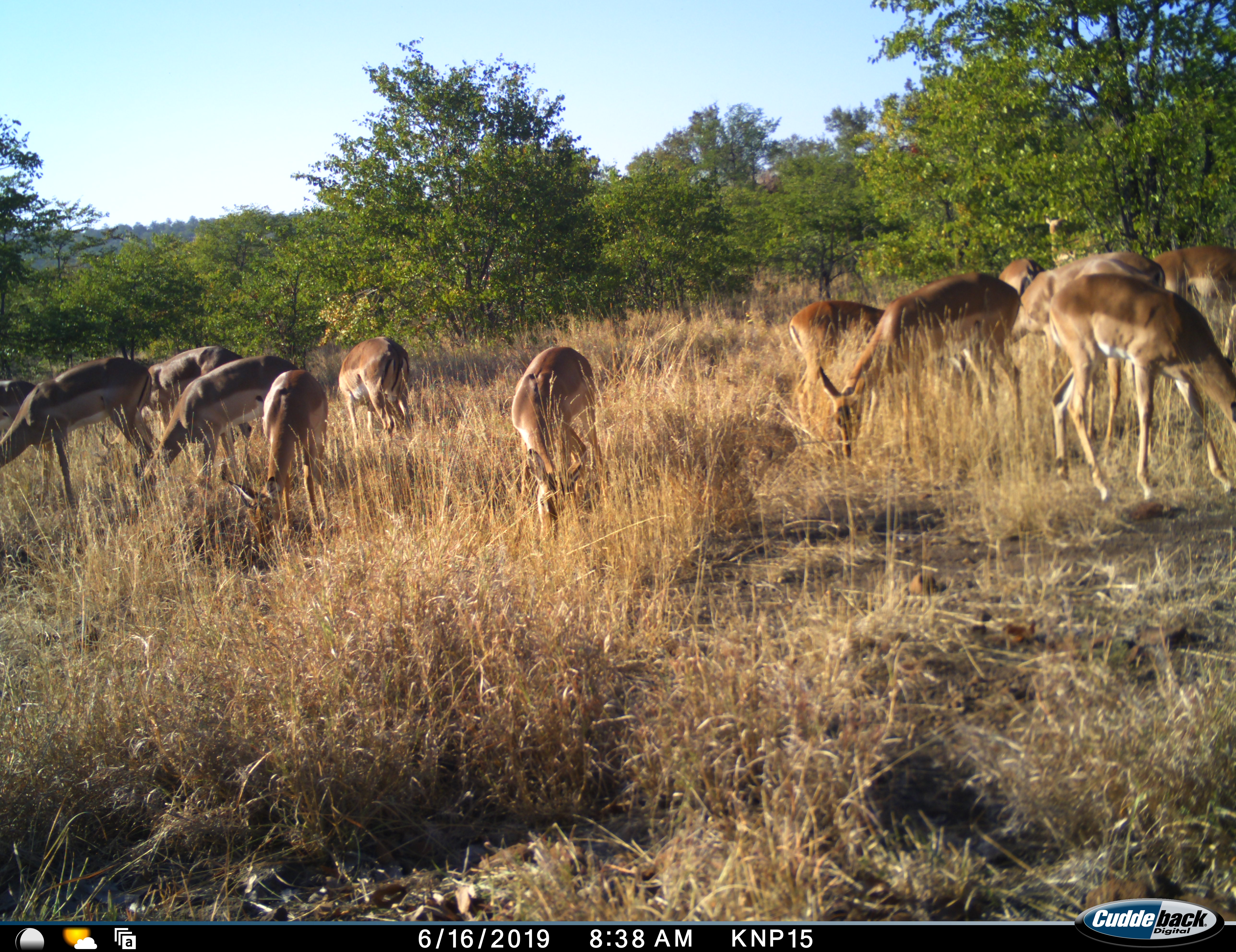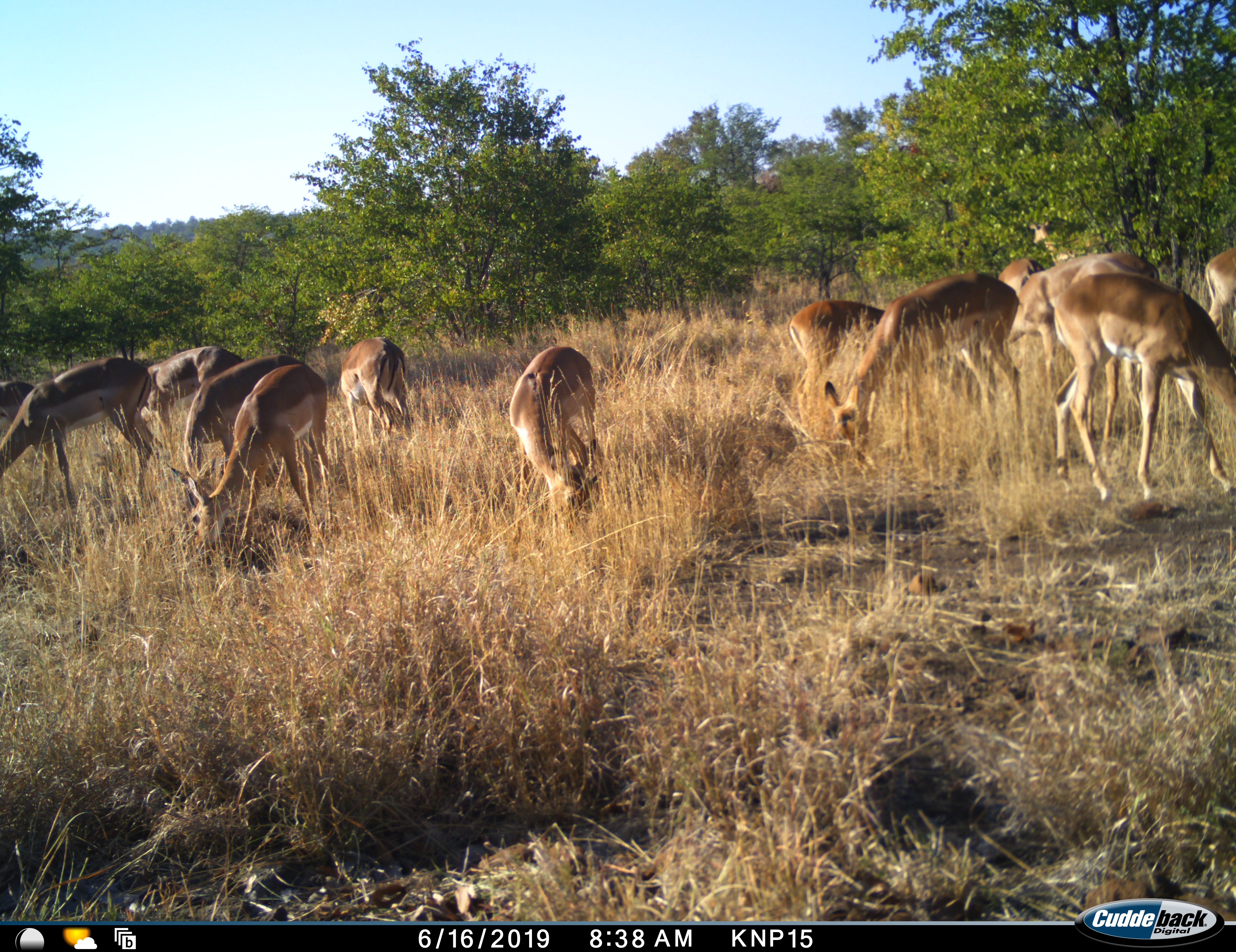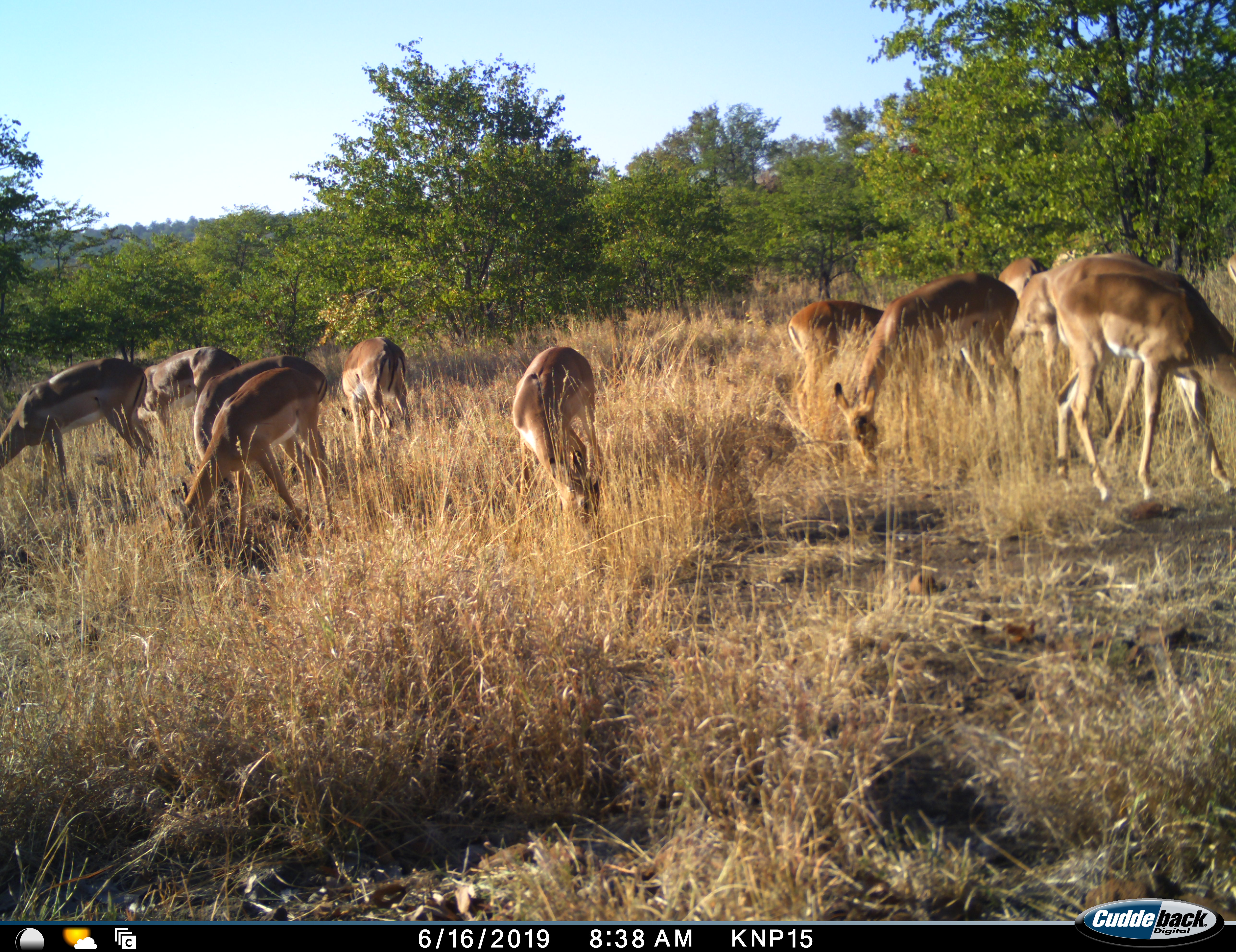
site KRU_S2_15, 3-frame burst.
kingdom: Animalia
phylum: Chordata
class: Mammalia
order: Artiodactyla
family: Bovidae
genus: Aepyceros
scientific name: Aepyceros melampus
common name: impala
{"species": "impala (Aepyceros melampus)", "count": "11-50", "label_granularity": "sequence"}